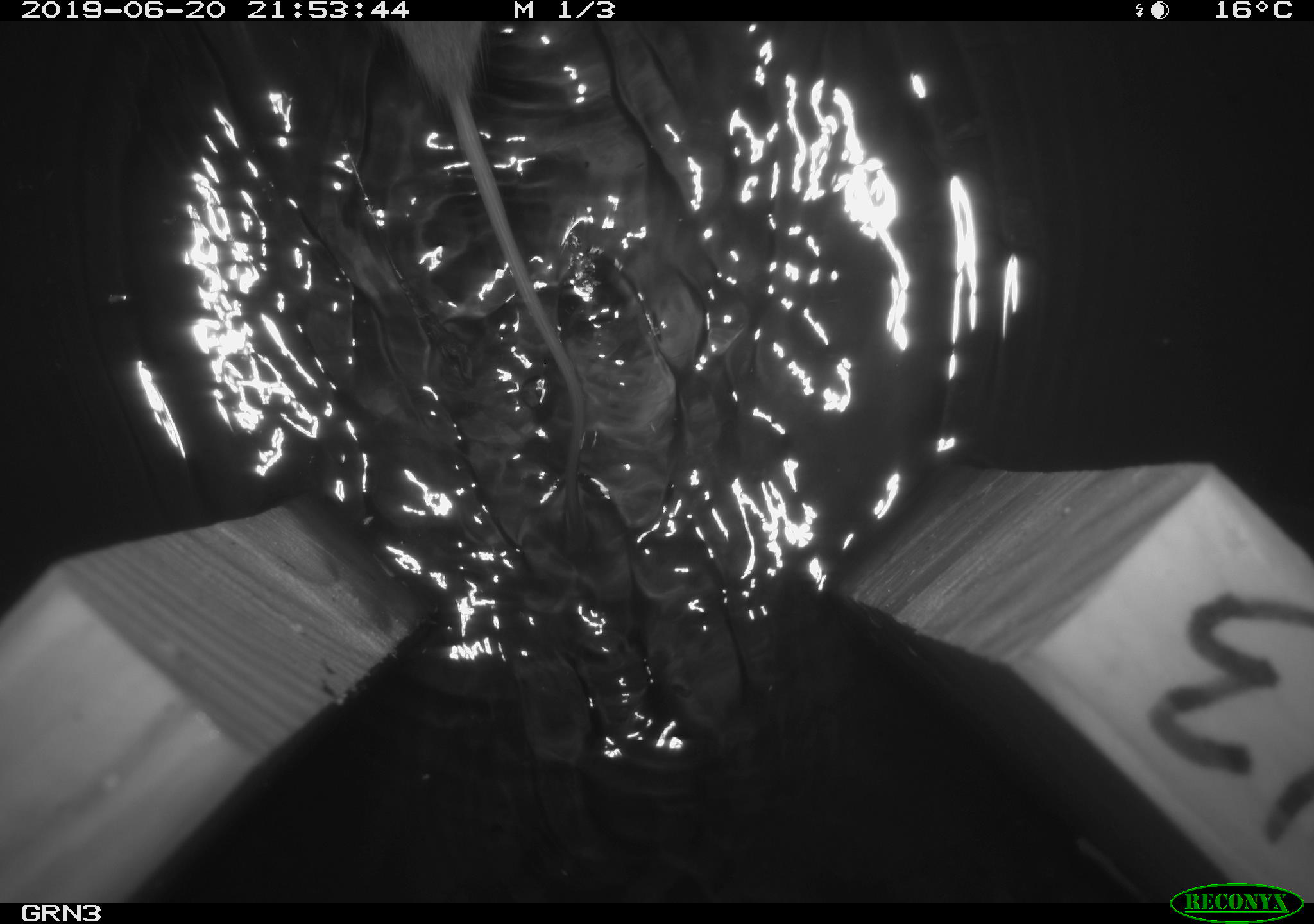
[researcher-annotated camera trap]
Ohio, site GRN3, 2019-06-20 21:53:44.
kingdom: Animalia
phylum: Chordata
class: Mammalia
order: Rodentia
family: Cricetidae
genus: Microtus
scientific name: Microtus pennsylvanicus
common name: meadow vole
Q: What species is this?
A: Meadow vole (Microtus pennsylvanicus).